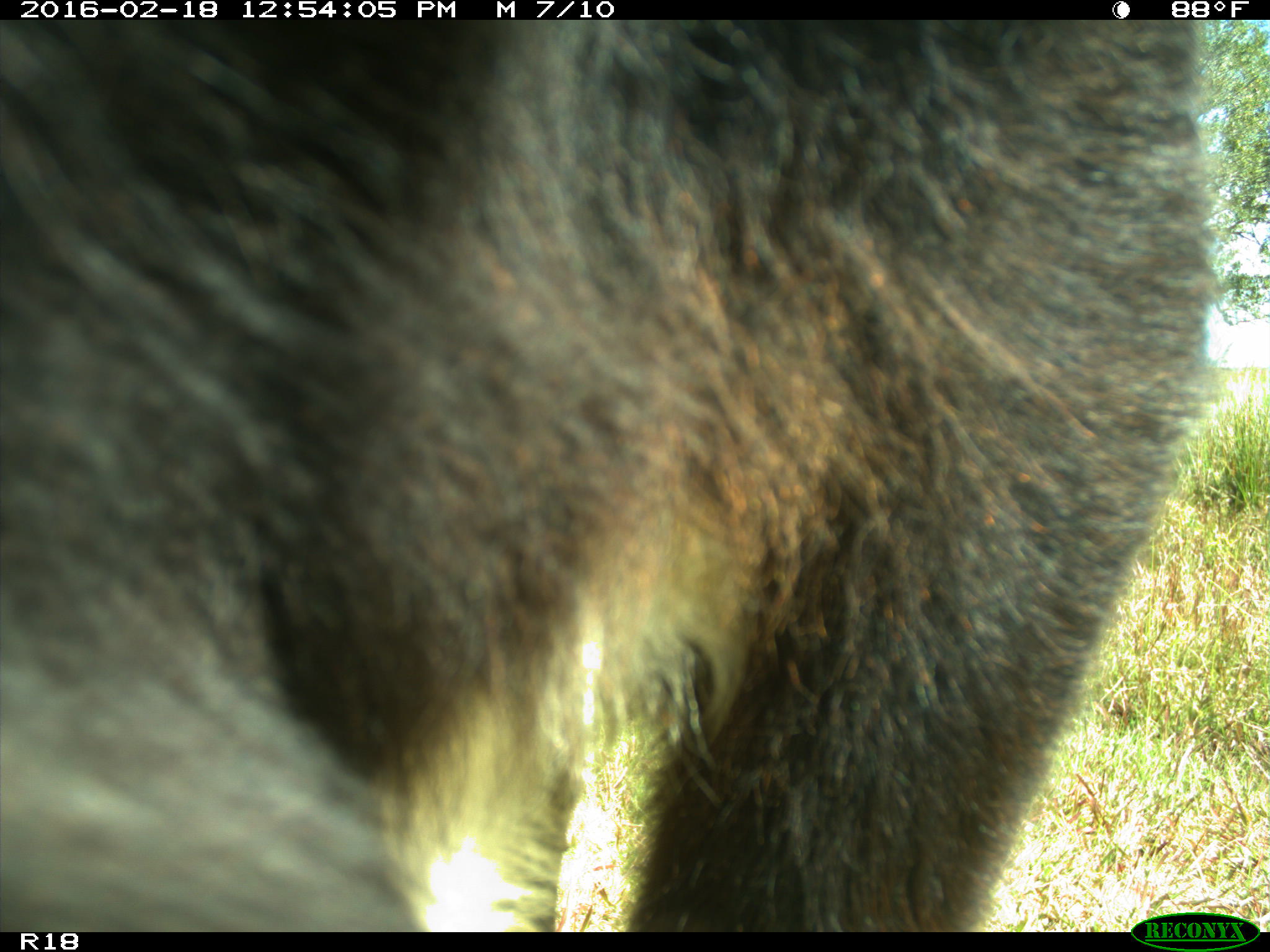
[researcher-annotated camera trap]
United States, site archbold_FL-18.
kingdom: Animalia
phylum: Chordata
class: Mammalia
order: Artiodactyla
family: Bovidae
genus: Bos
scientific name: Bos taurus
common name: domestic cow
Bos taurus (domestic cow).